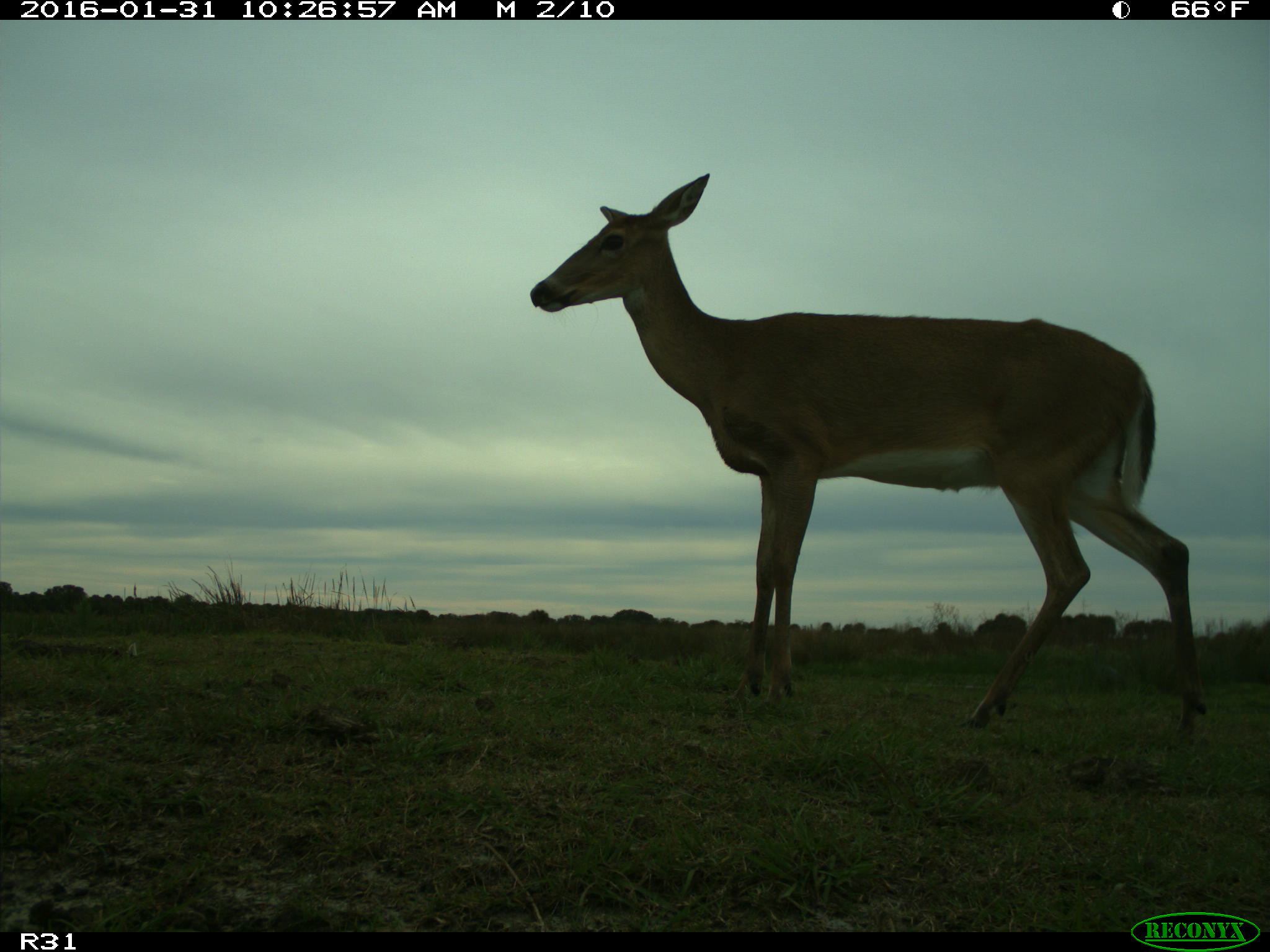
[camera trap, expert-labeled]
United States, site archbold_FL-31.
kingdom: Animalia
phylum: Chordata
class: Mammalia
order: Artiodactyla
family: Cervidae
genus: Odocoileus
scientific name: Odocoileus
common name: deer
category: unidentified deer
Unidentified deer (deer) (Odocoileus).